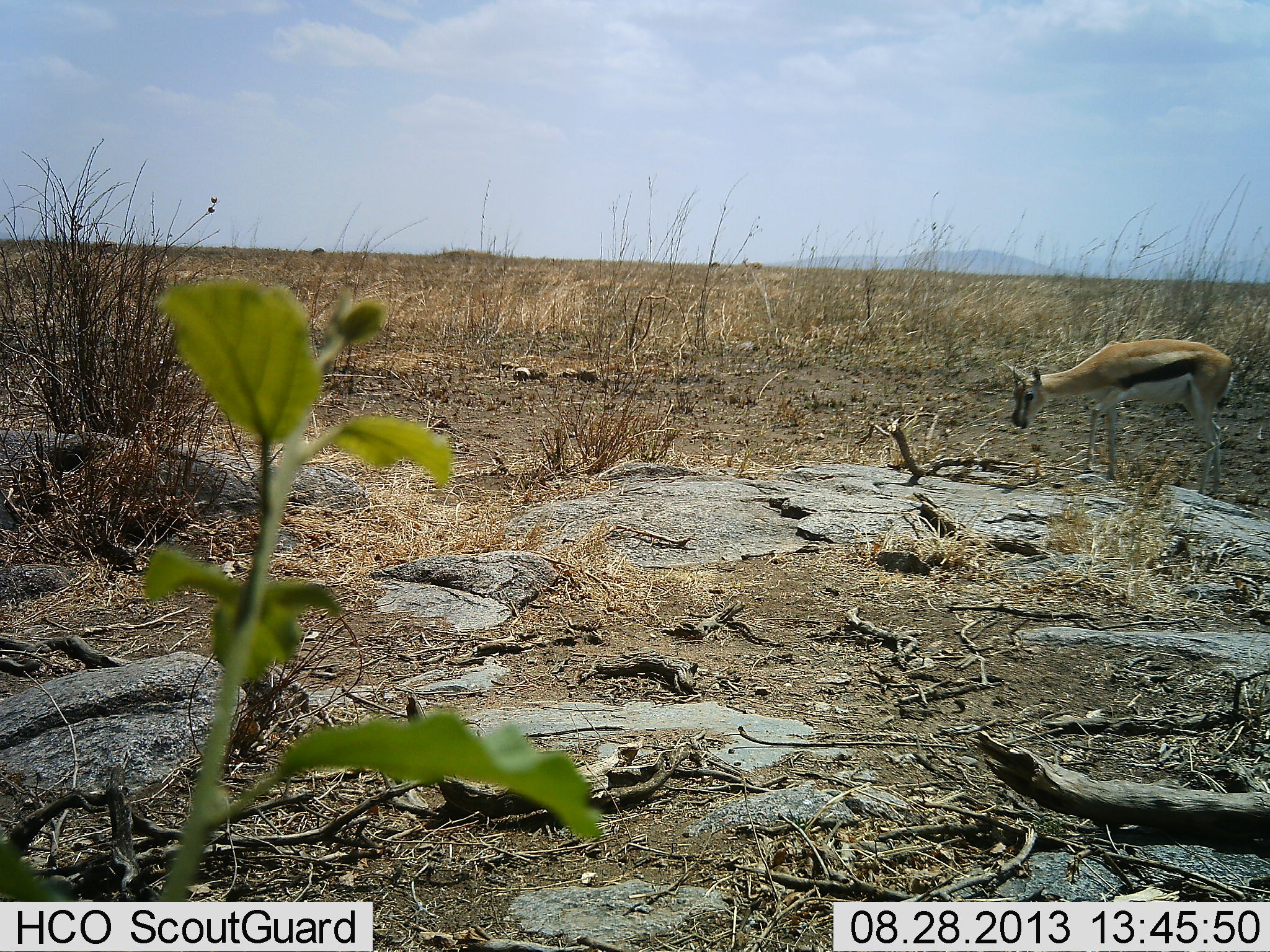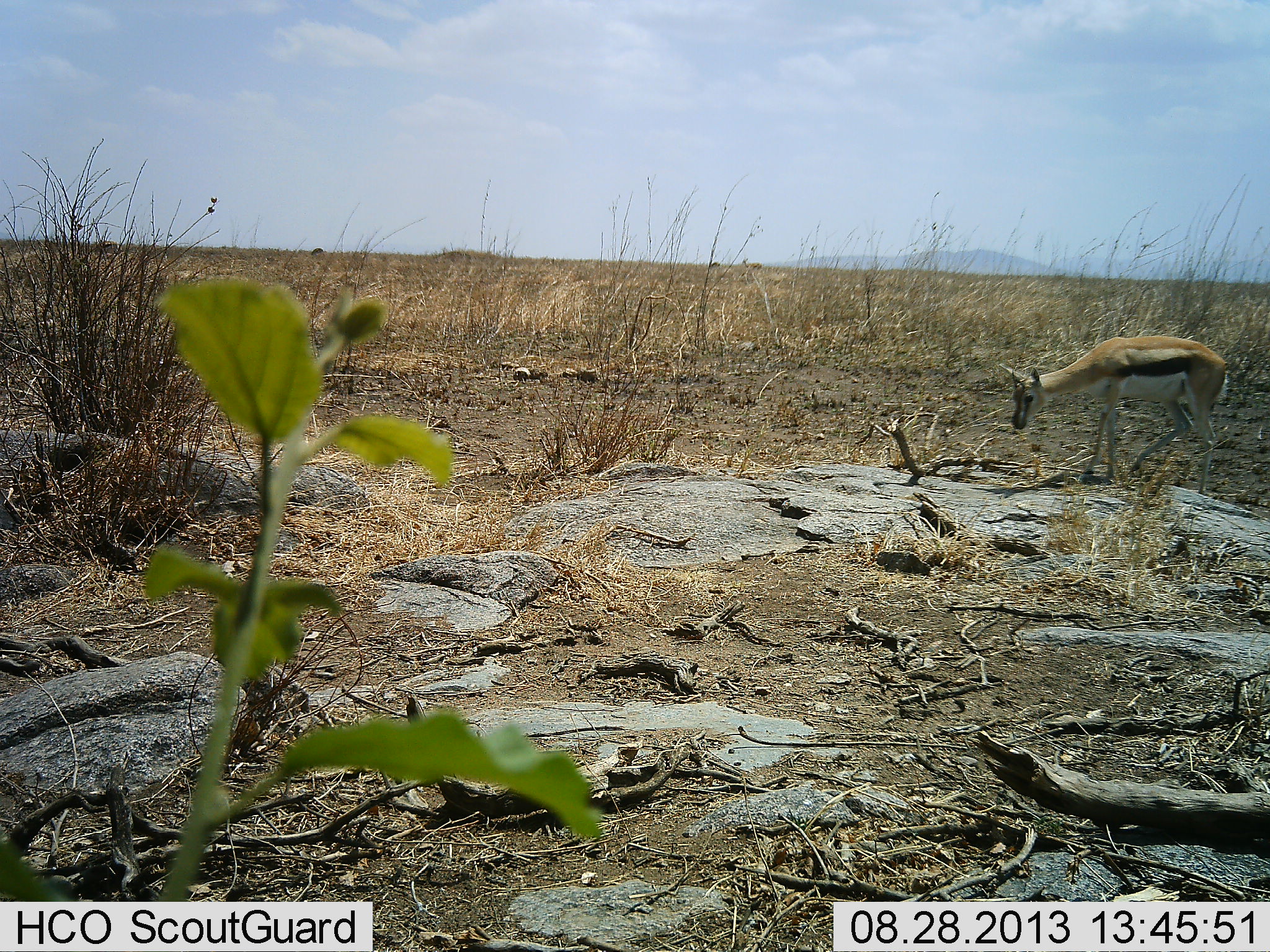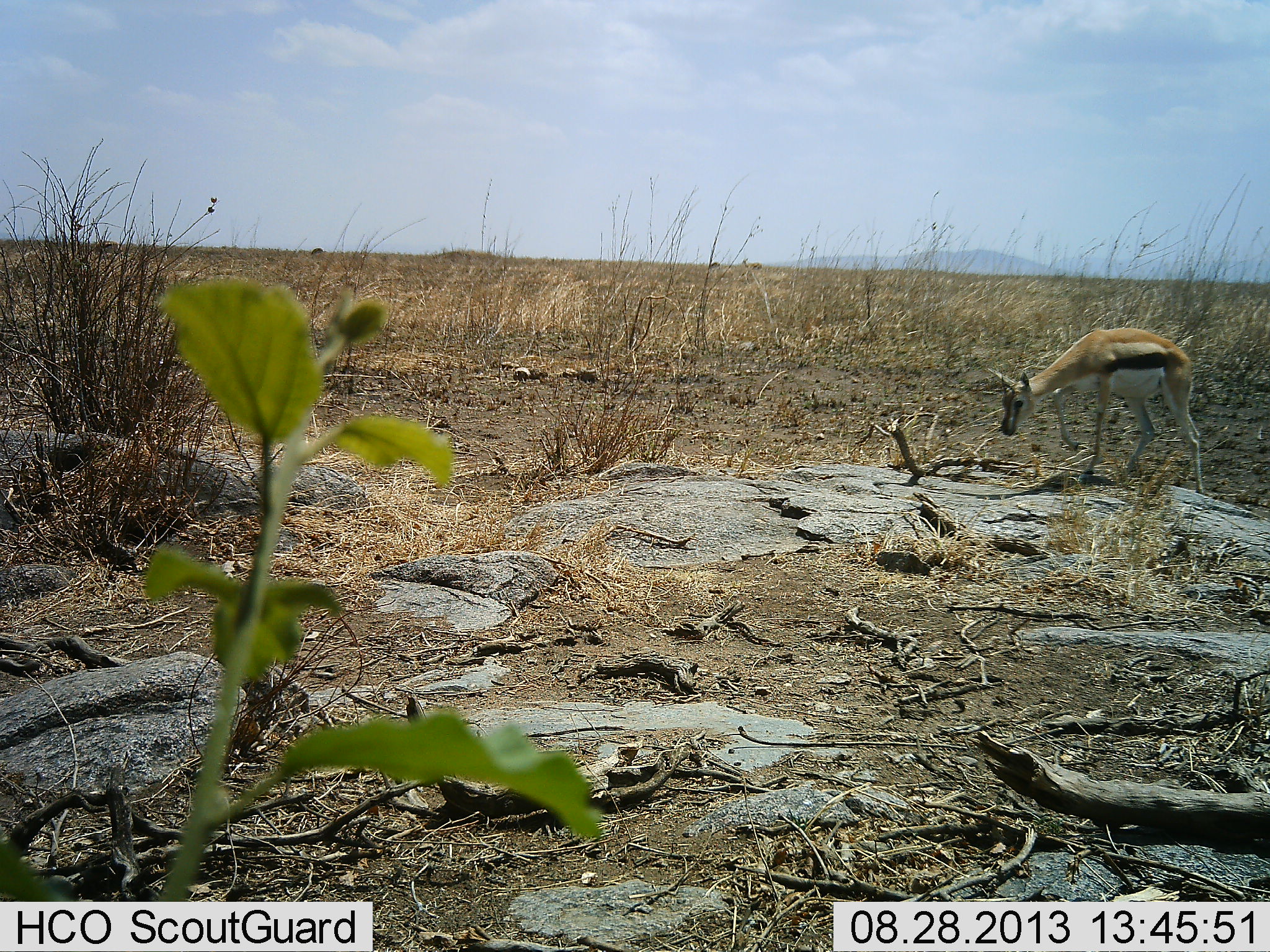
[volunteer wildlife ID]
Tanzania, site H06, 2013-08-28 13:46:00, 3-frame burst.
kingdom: Animalia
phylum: Chordata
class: Mammalia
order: Artiodactyla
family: Bovidae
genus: Eudorcas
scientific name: Eudorcas thomsonii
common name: thomson's gazelle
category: gazellethomsons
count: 1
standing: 40%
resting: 0%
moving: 60%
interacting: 0%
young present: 0%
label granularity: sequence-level